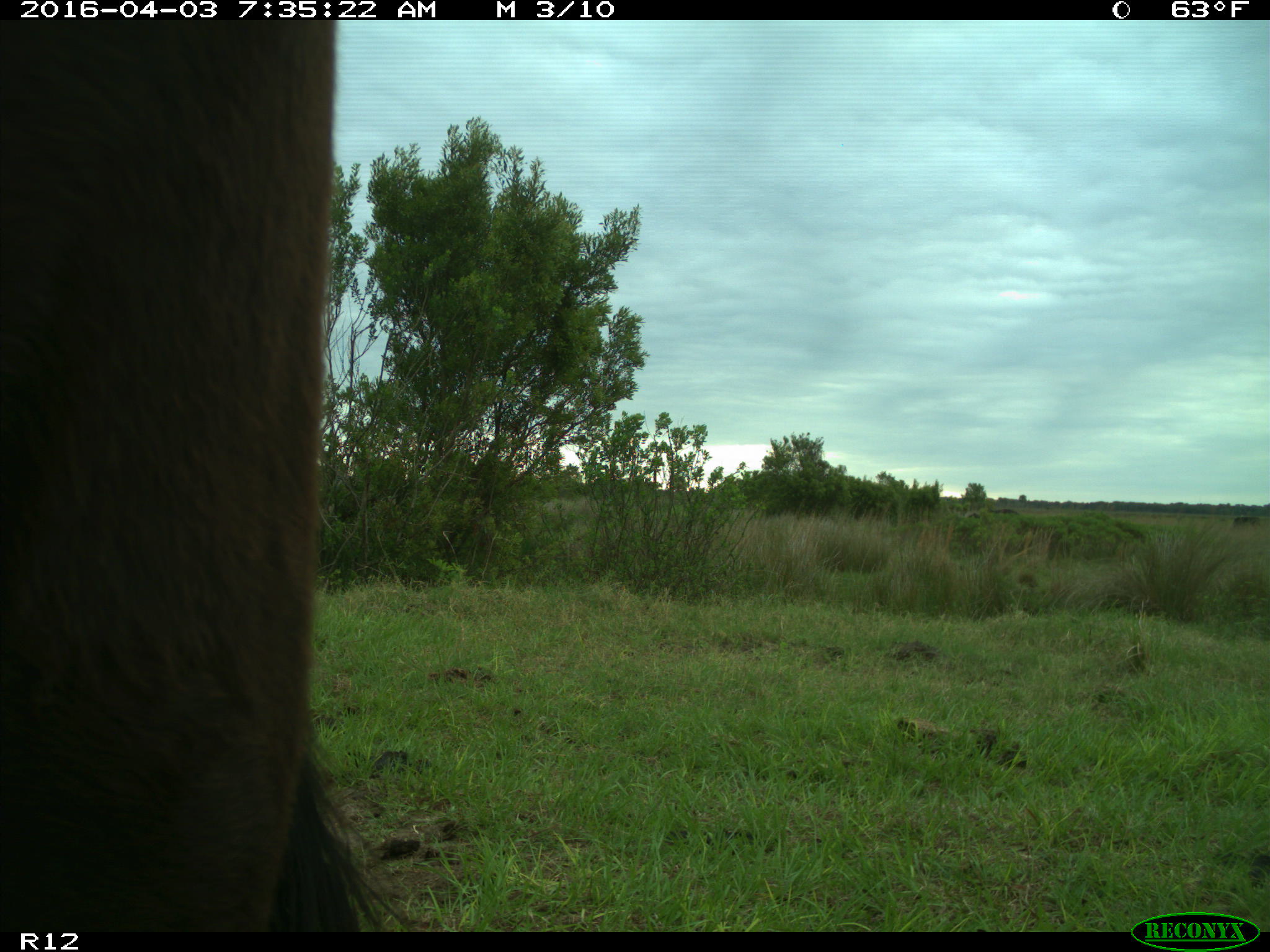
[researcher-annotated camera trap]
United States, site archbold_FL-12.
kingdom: Animalia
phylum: Chordata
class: Mammalia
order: Artiodactyla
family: Bovidae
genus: Bos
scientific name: Bos taurus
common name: domestic cow